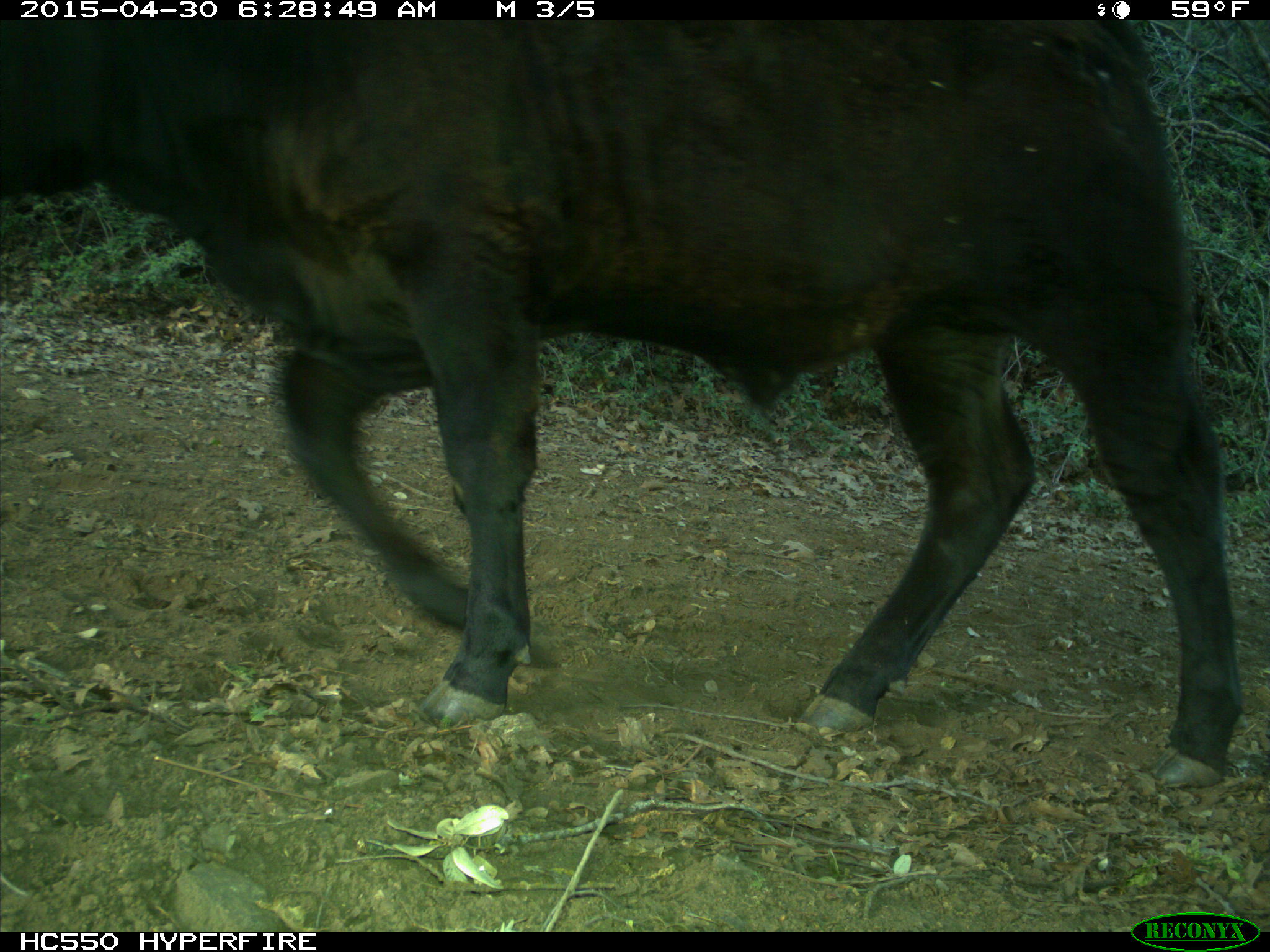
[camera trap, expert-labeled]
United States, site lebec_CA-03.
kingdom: Animalia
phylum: Chordata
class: Mammalia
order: Artiodactyla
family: Bovidae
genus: Bos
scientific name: Bos taurus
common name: domestic cow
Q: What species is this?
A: Bos taurus (domestic cow).